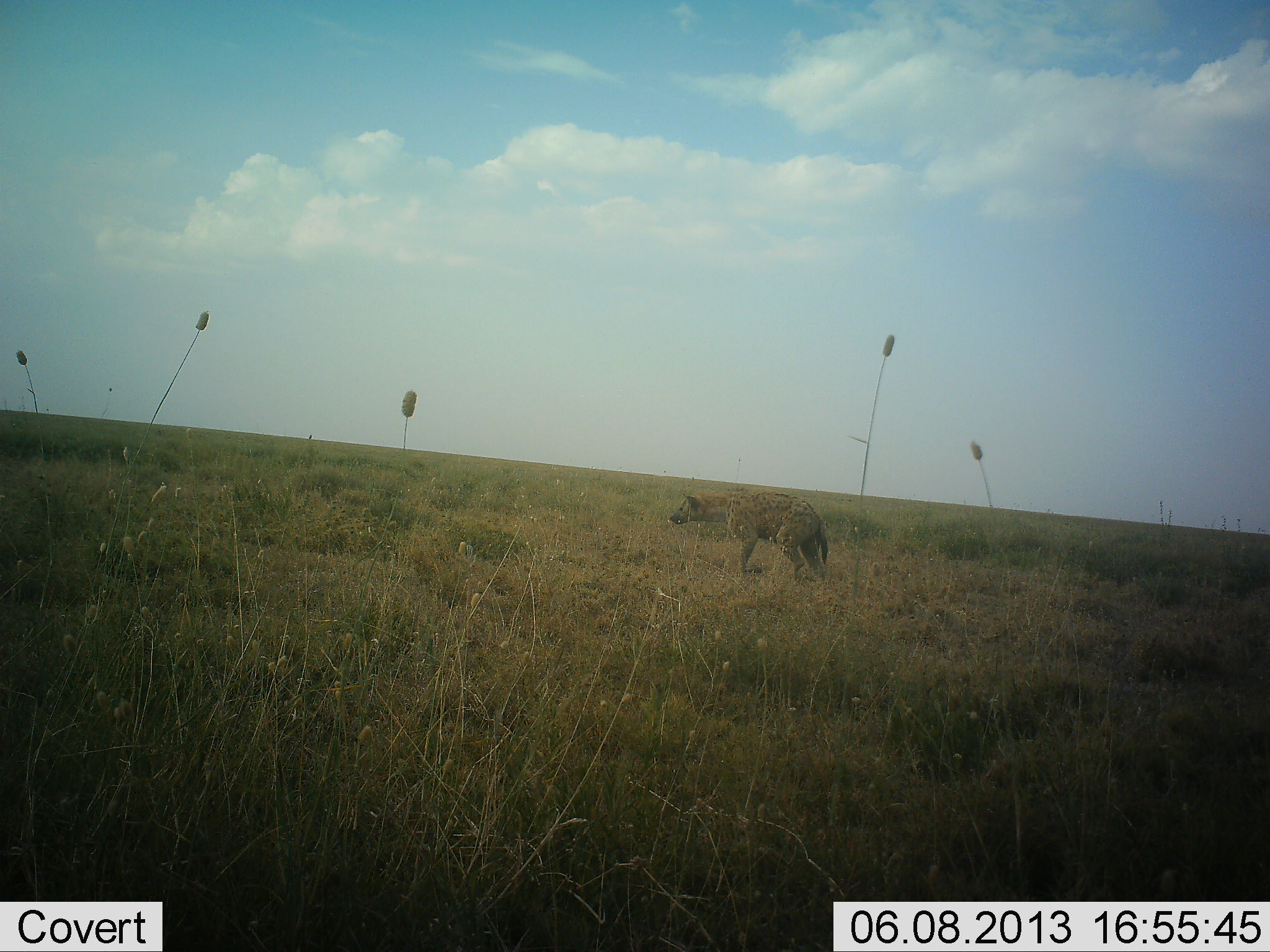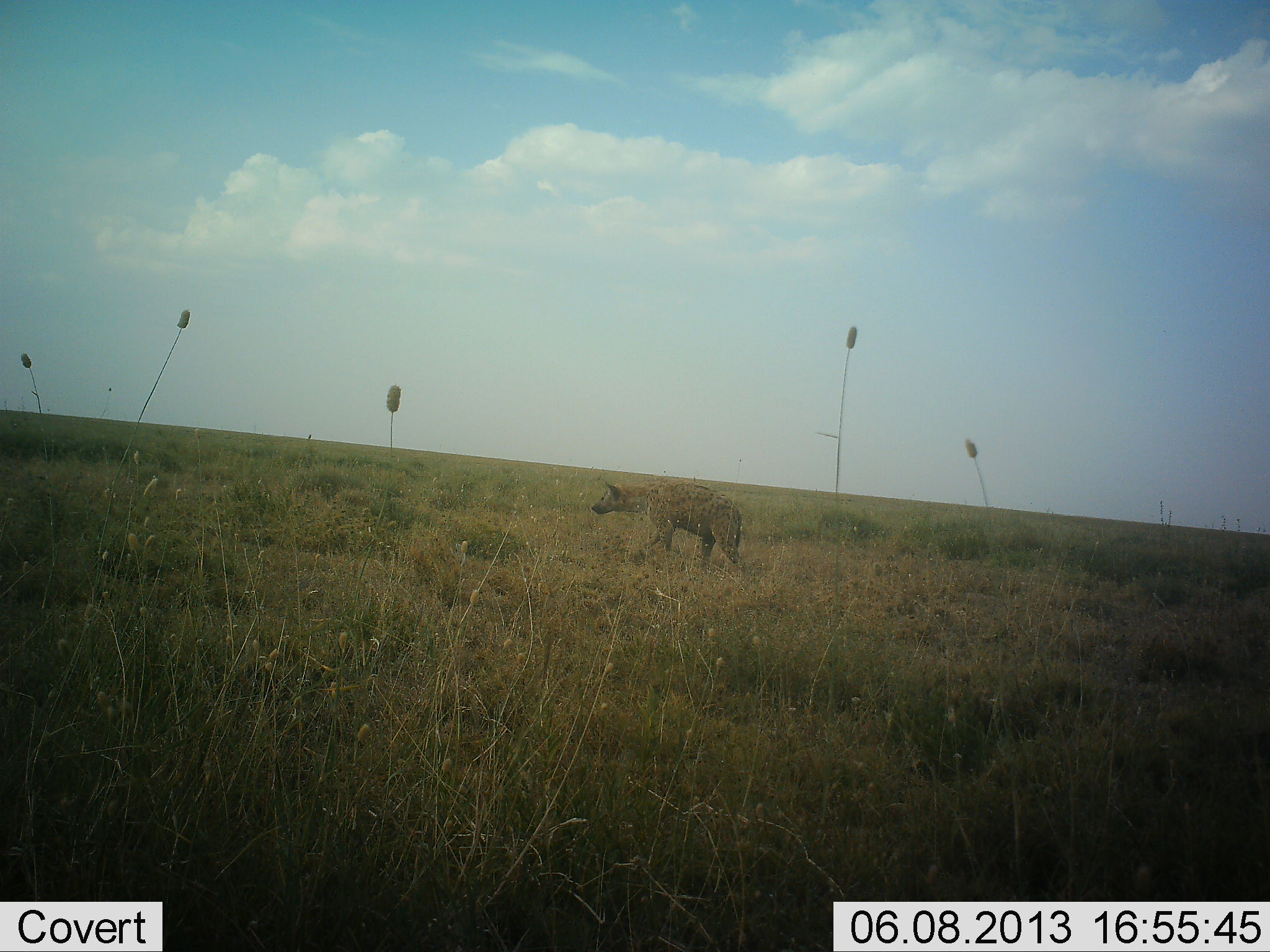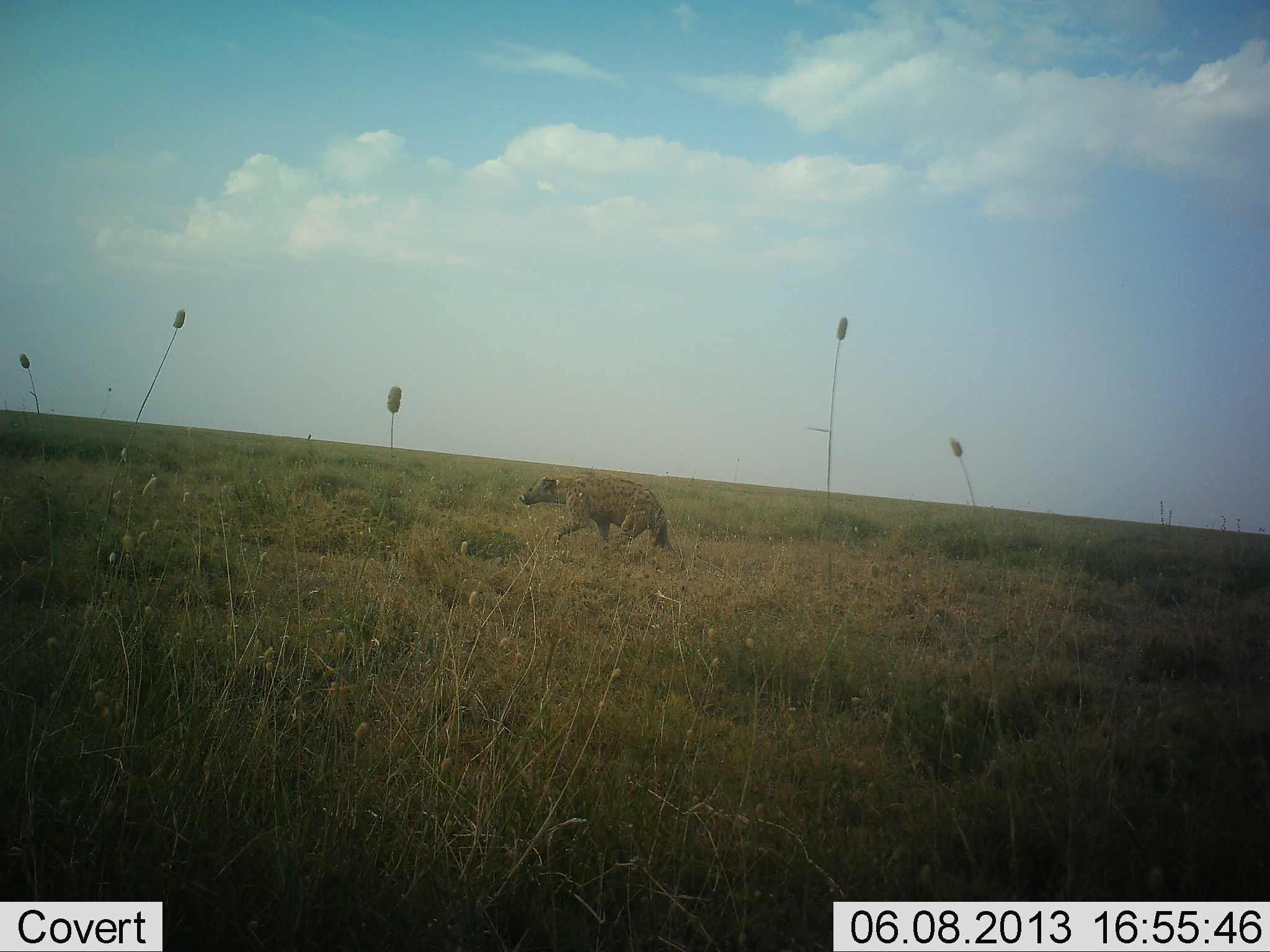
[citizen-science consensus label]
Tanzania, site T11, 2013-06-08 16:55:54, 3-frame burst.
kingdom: Animalia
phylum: Chordata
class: Mammalia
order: Carnivora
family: Hyaenidae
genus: Crocuta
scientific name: Crocuta crocuta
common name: spotted hyena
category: hyenaspotted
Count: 1.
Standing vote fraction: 10%.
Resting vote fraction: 0%.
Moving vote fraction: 100%.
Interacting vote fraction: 0%.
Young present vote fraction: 0%.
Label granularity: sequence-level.